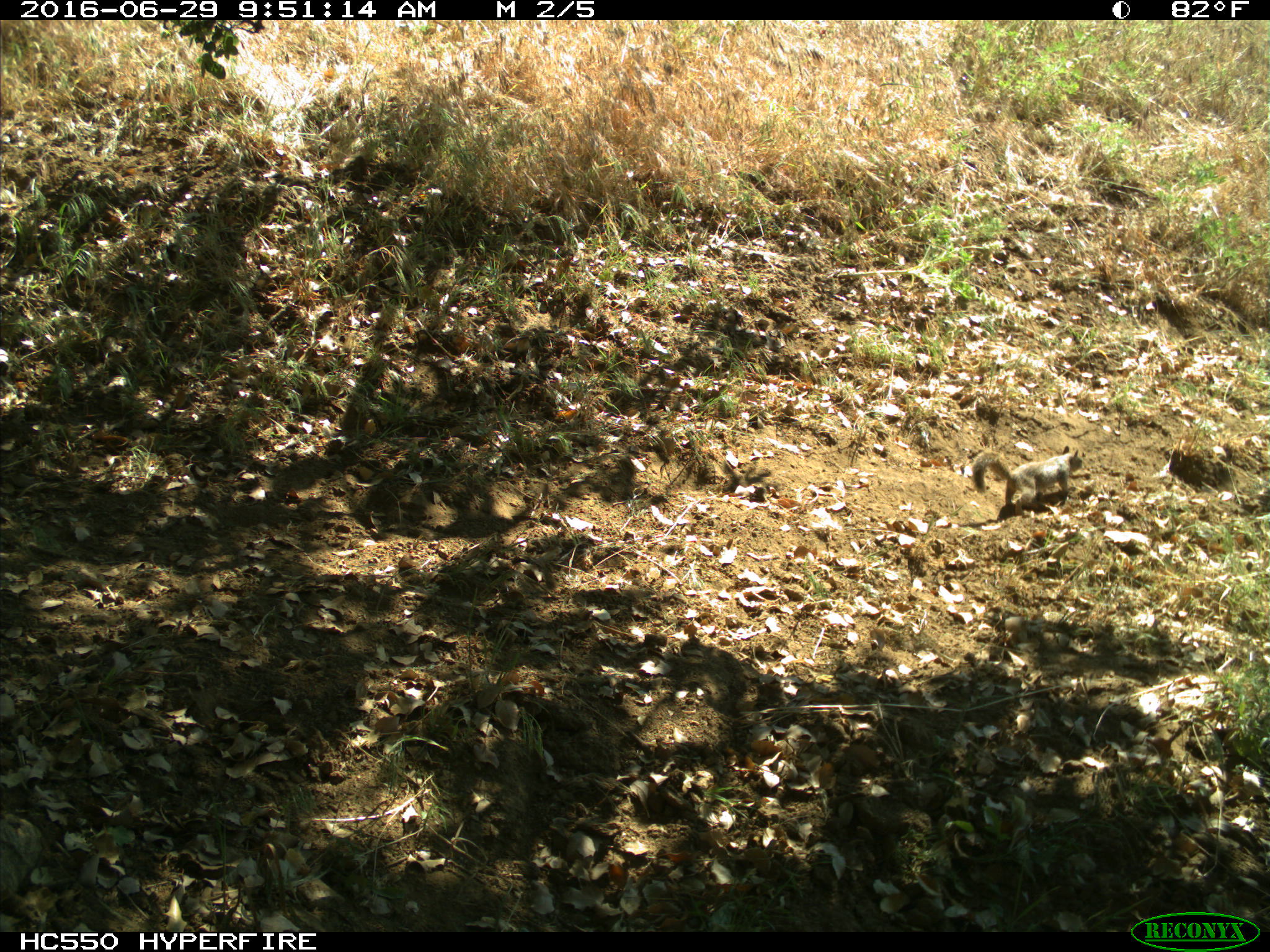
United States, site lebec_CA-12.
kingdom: Animalia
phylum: Chordata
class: Mammalia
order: Rodentia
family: Sciuridae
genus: Otospermophilus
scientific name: Otospermophilus beecheyi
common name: california ground squirrel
Otospermophilus beecheyi (california ground squirrel).